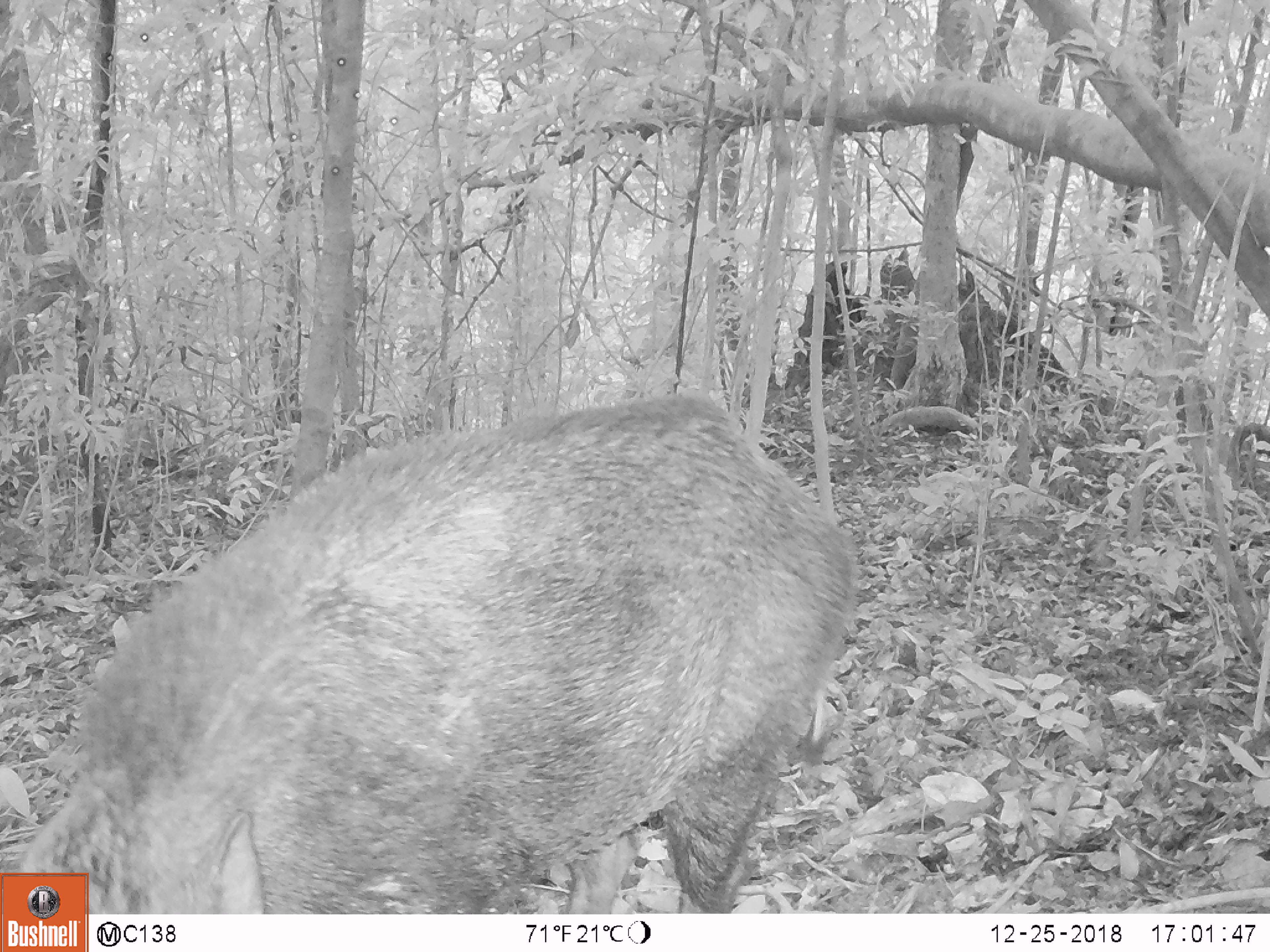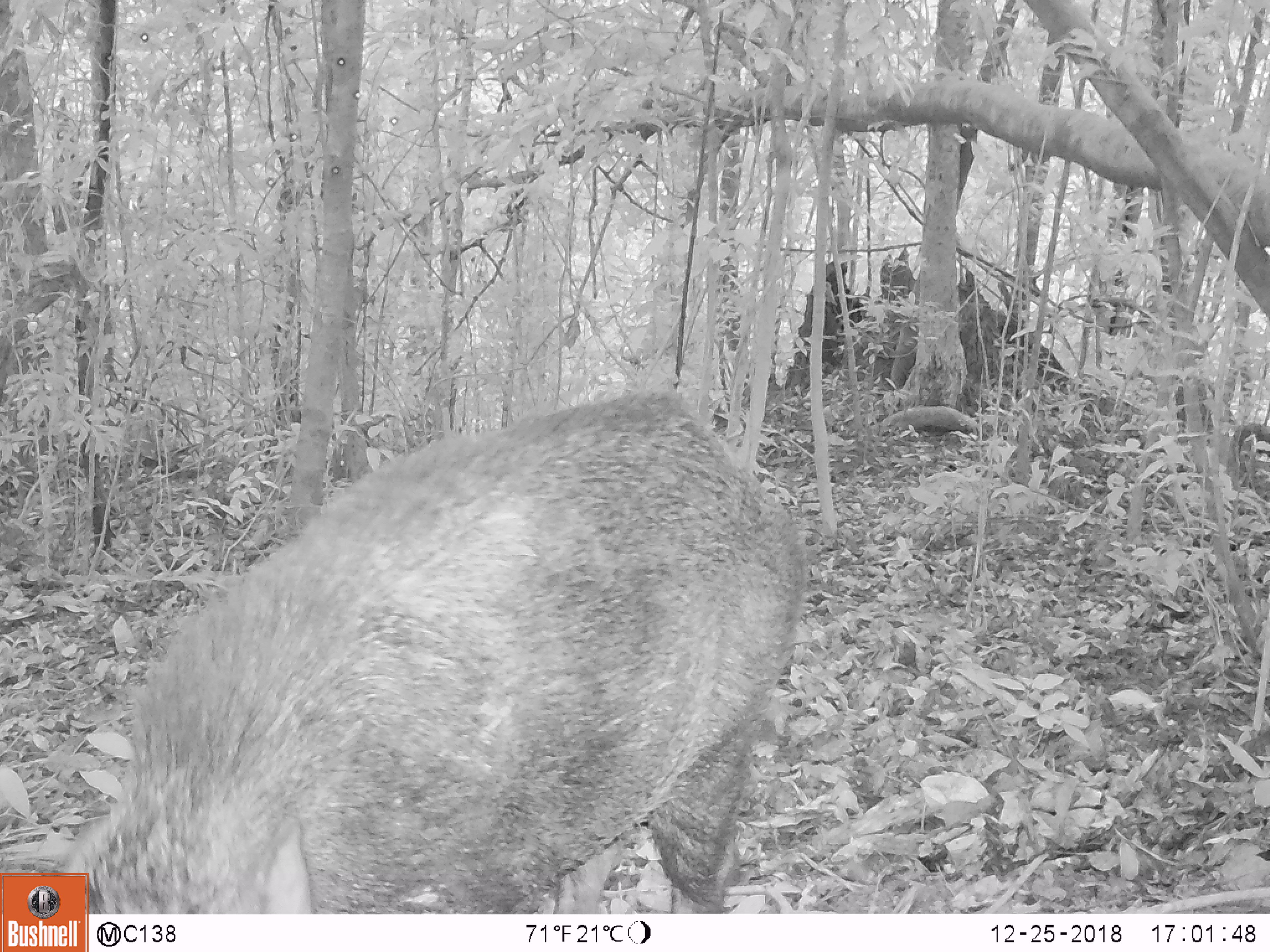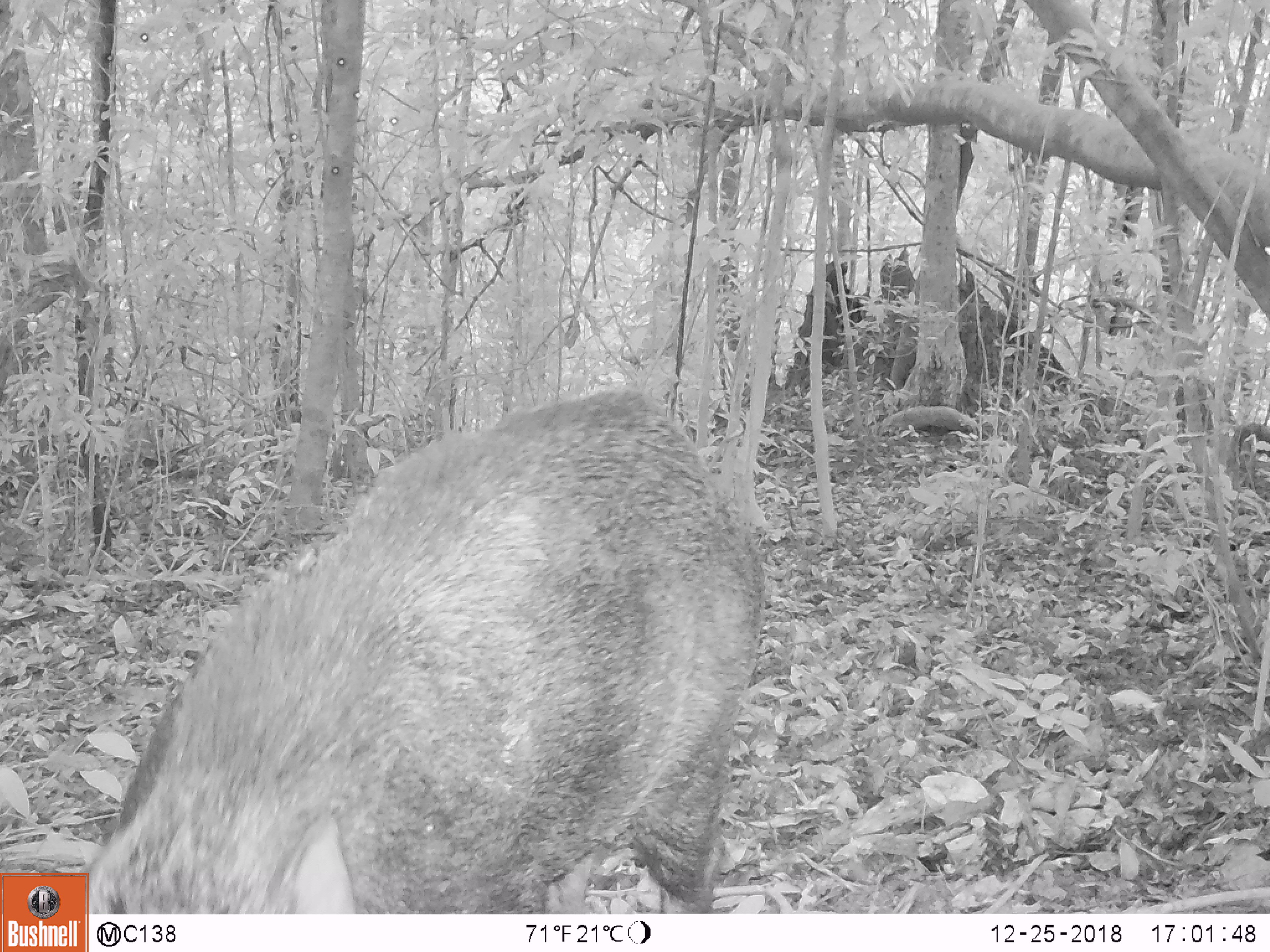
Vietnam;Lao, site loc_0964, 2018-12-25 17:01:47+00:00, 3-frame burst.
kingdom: Animalia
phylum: Chordata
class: Mammalia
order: Artiodactyla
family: Suidae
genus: Sus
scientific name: Sus scrofa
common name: eurasian wild pig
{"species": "eurasian wild pig (Sus scrofa)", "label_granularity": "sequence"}